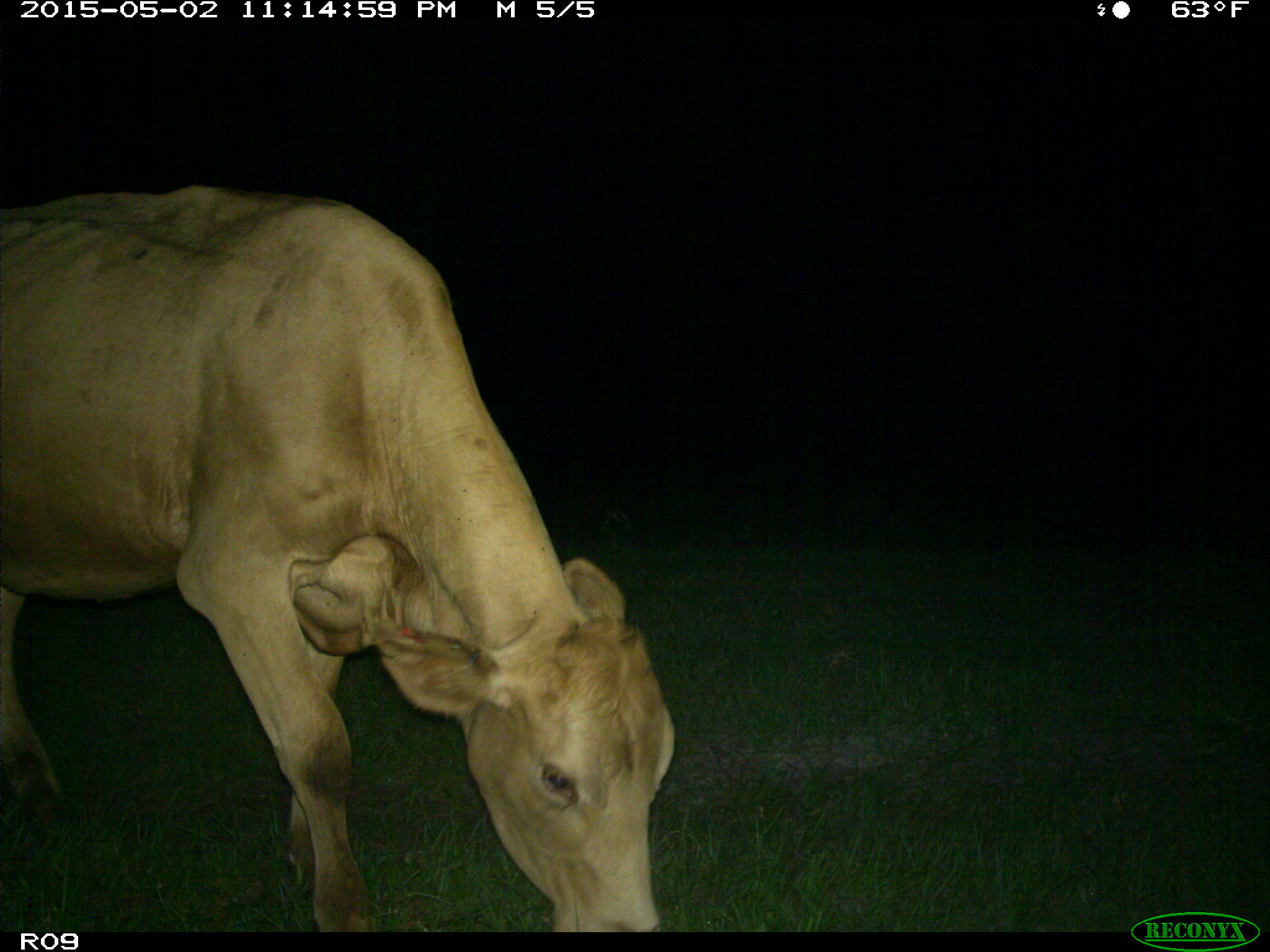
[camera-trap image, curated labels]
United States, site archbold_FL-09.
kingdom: Animalia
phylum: Chordata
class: Mammalia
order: Artiodactyla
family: Bovidae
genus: Bos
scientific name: Bos taurus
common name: domestic cow